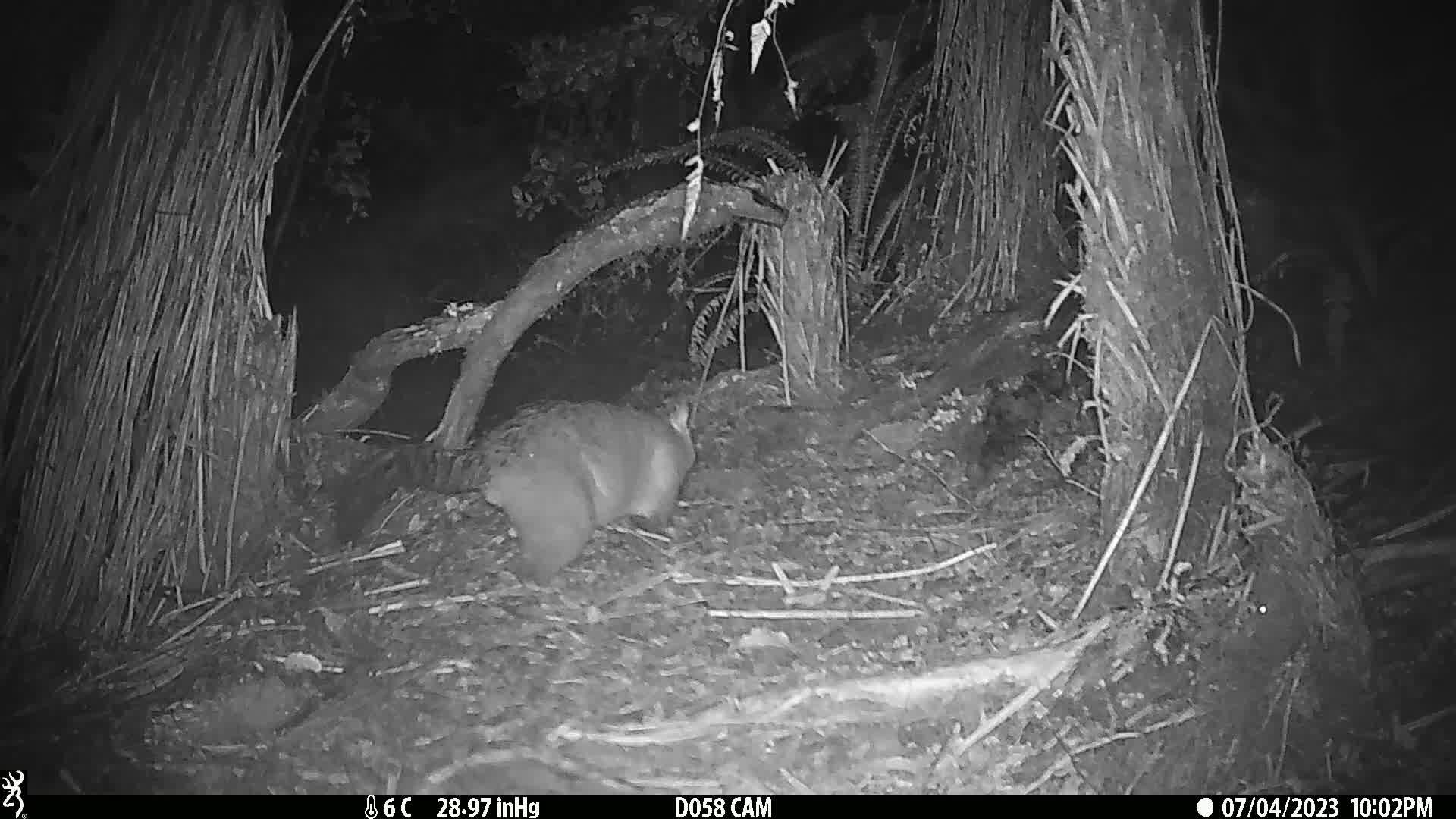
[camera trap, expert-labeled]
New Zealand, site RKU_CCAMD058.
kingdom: Animalia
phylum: Chordata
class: Mammalia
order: Diprotodontia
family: Phalangeridae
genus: Trichosurus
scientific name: Trichosurus vulpecula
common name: common brushtail possum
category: possum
Possum (common brushtail possum) (Trichosurus vulpecula).